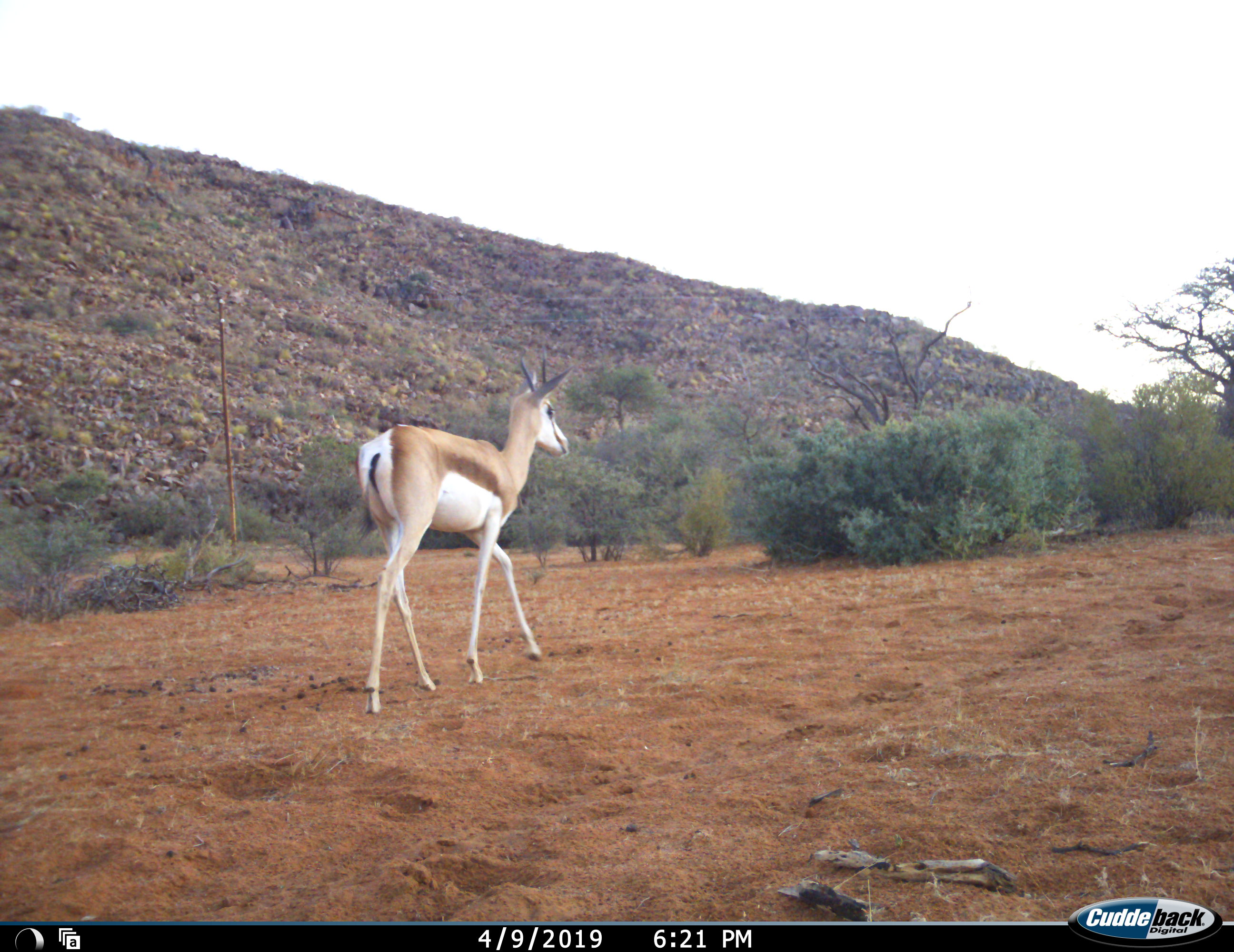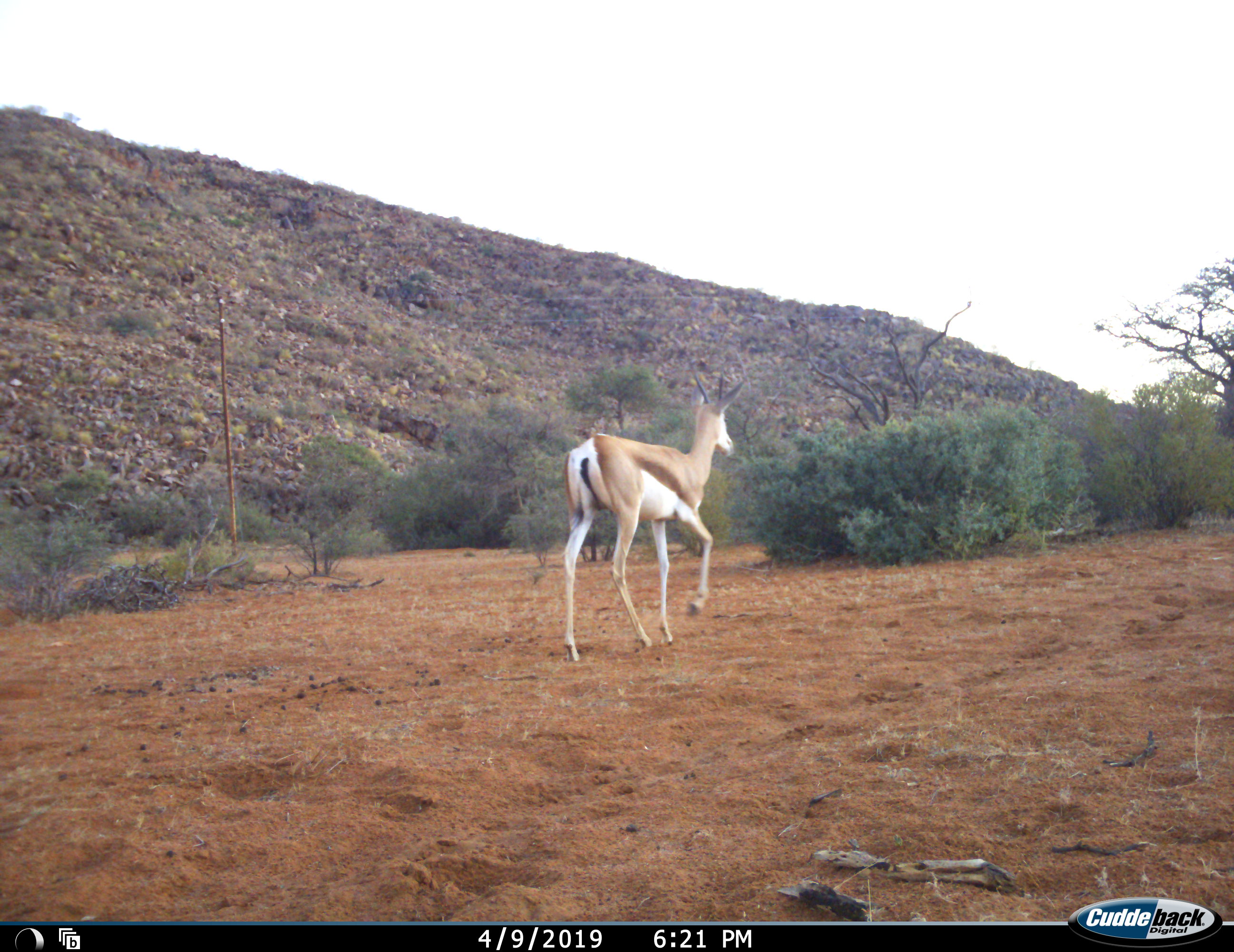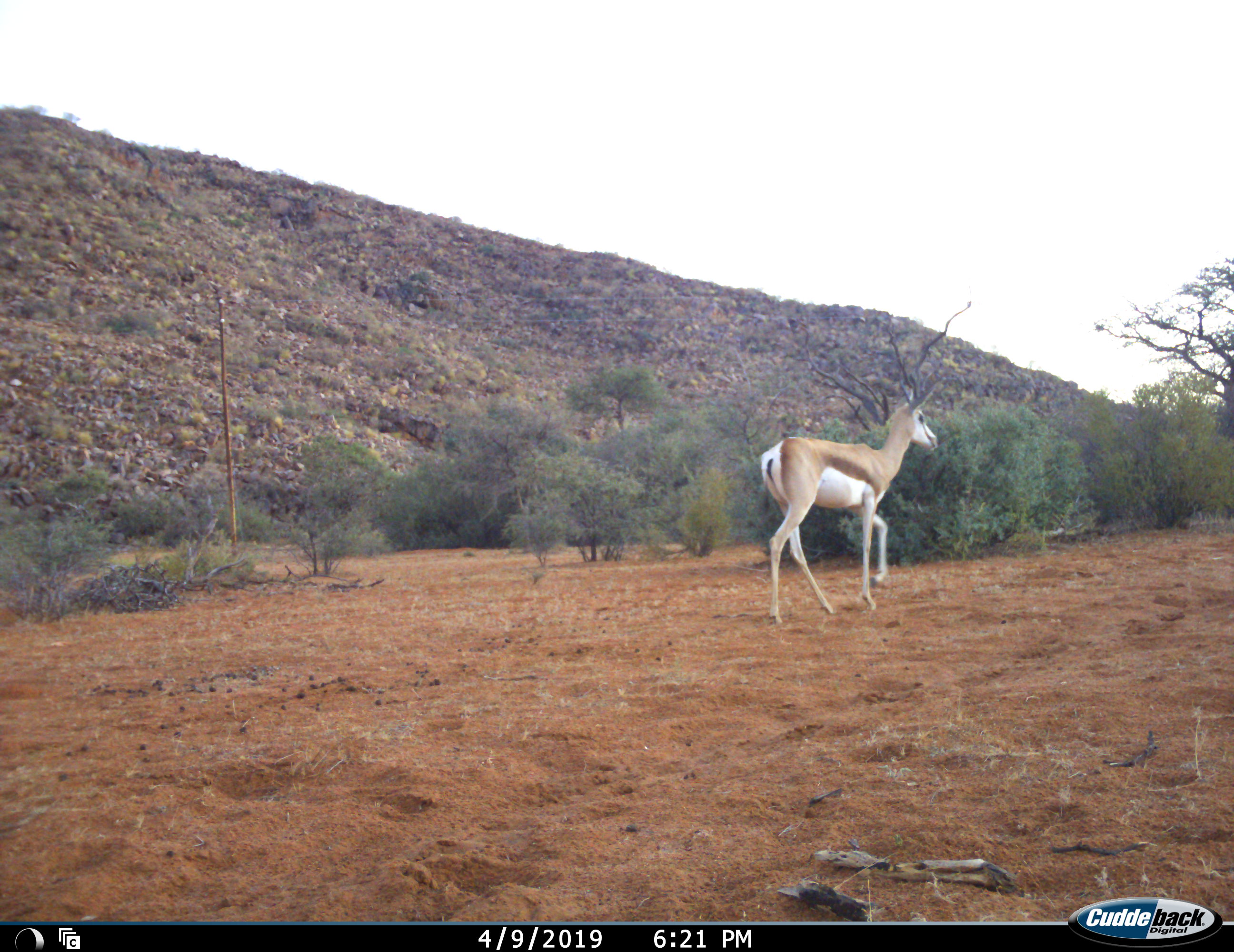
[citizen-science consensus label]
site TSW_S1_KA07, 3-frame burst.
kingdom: Animalia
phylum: Chordata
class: Mammalia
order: Artiodactyla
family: Bovidae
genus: Antidorcas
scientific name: Antidorcas marsupialis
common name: springbok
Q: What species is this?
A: Springbok (Antidorcas marsupialis).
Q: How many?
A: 1.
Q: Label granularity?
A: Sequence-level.